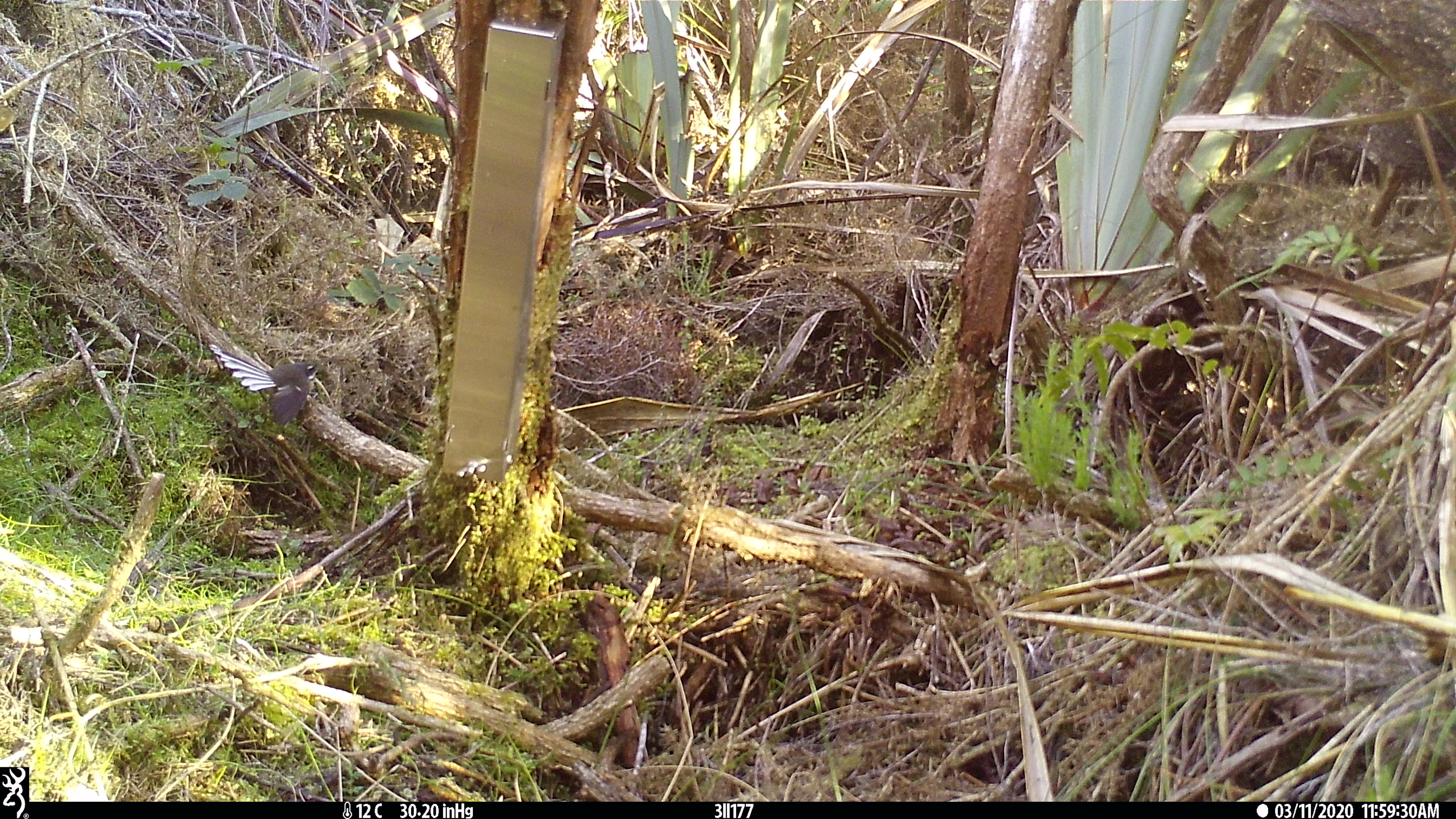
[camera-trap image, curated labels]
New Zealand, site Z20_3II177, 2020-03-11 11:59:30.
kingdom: Animalia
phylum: Chordata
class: Aves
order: Passeriformes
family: Rhipiduridae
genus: Rhipidura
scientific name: Rhipidura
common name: fantails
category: fantail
Fantail (fantails) (Rhipidura).